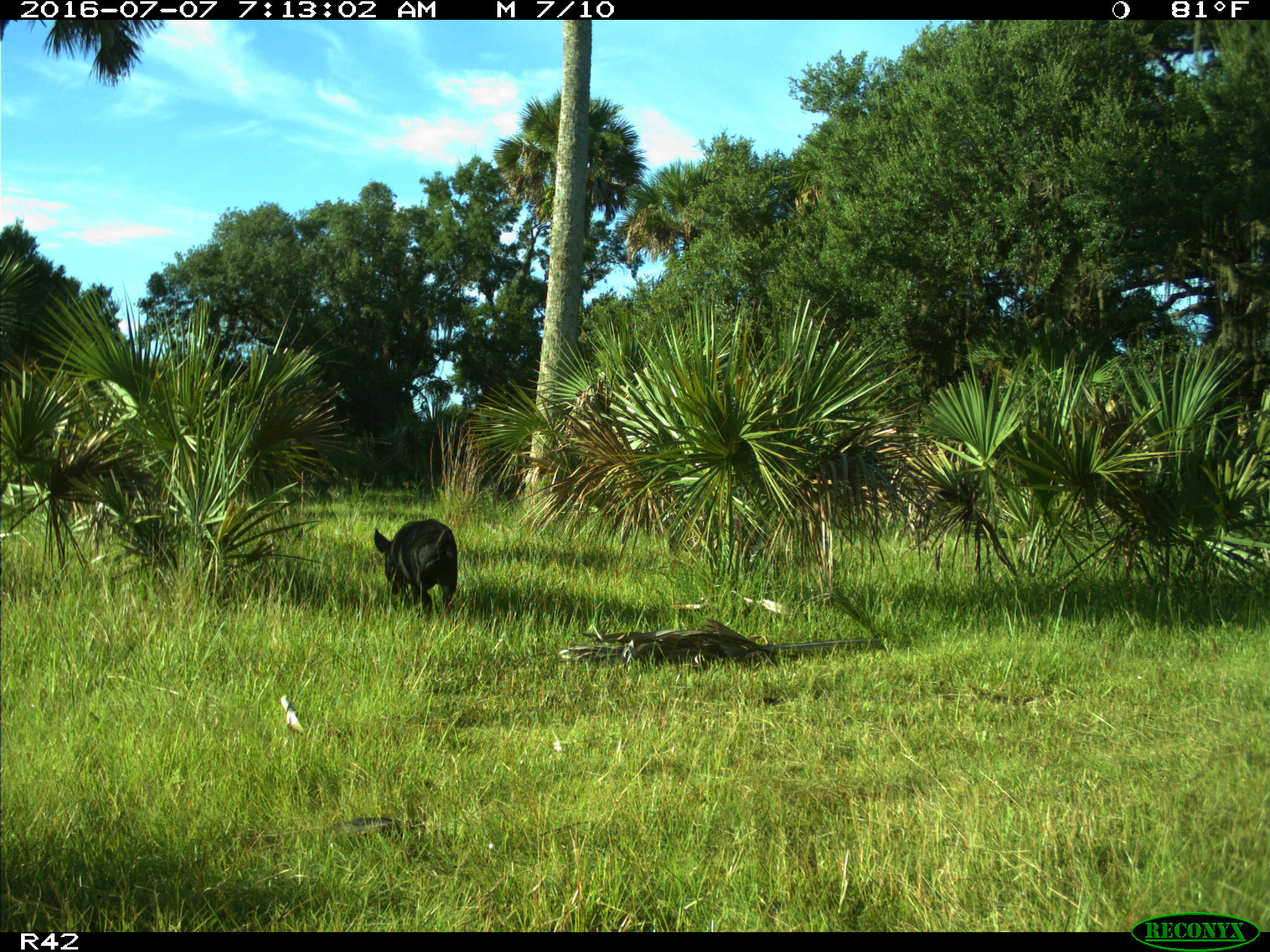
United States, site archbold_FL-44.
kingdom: Animalia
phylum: Chordata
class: Mammalia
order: Artiodactyla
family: Suidae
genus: Sus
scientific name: Sus scrofa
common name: wild boar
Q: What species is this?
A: Sus scrofa (wild boar).